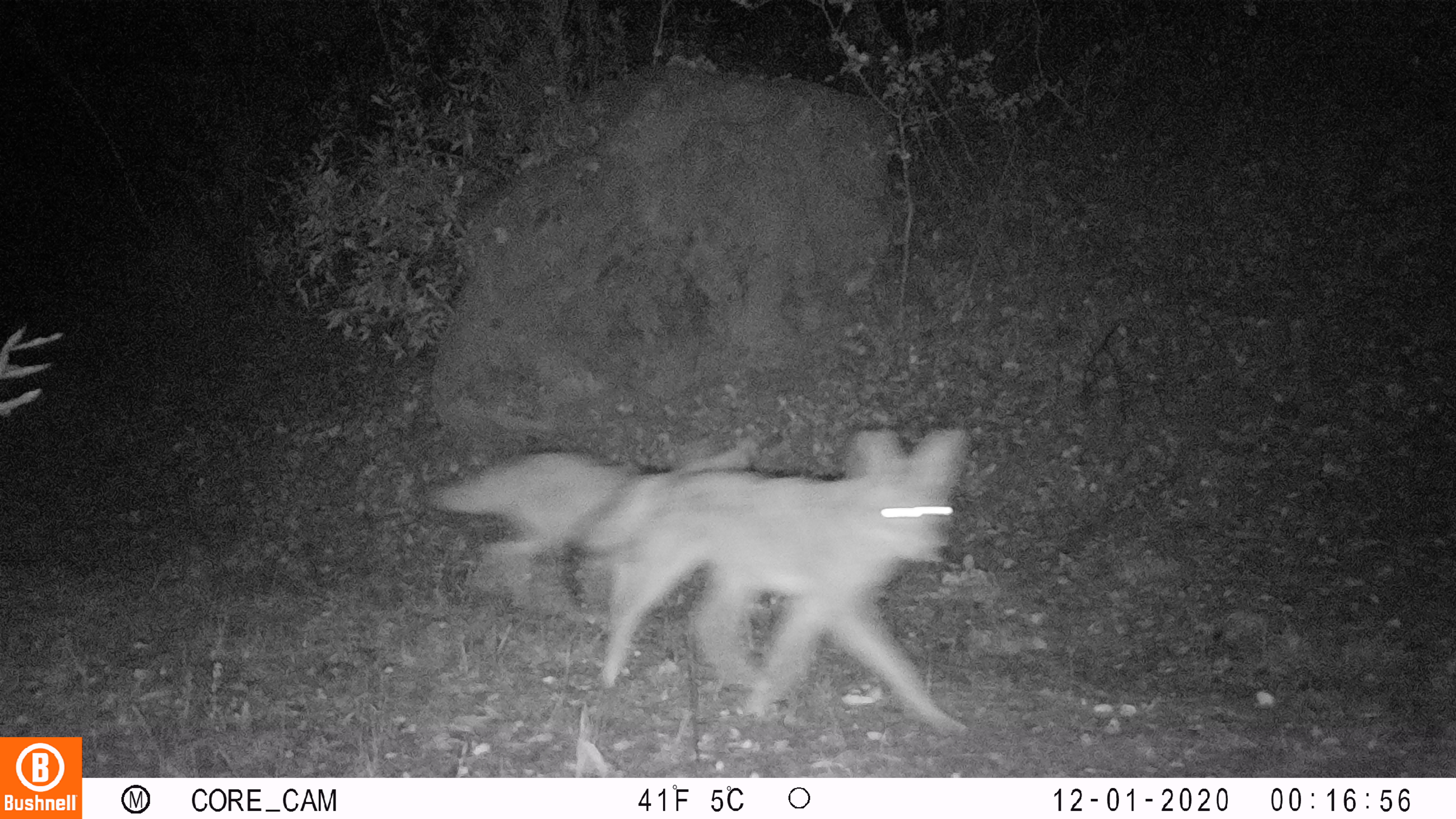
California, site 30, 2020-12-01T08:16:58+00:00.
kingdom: Animalia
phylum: Chordata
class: Mammalia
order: Carnivora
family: Canidae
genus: Canis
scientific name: Canis latrans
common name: coyote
Coyote (Canis latrans).